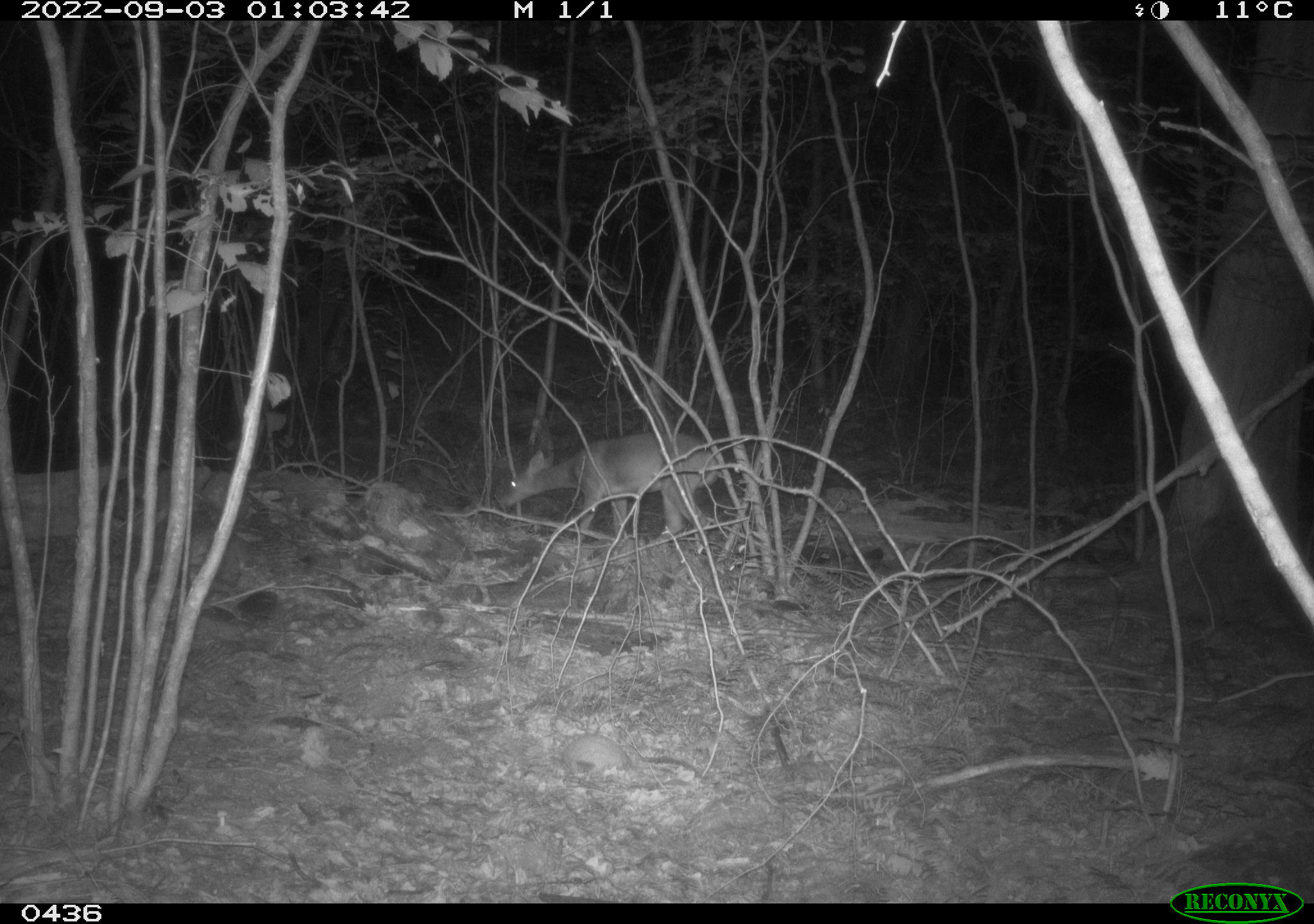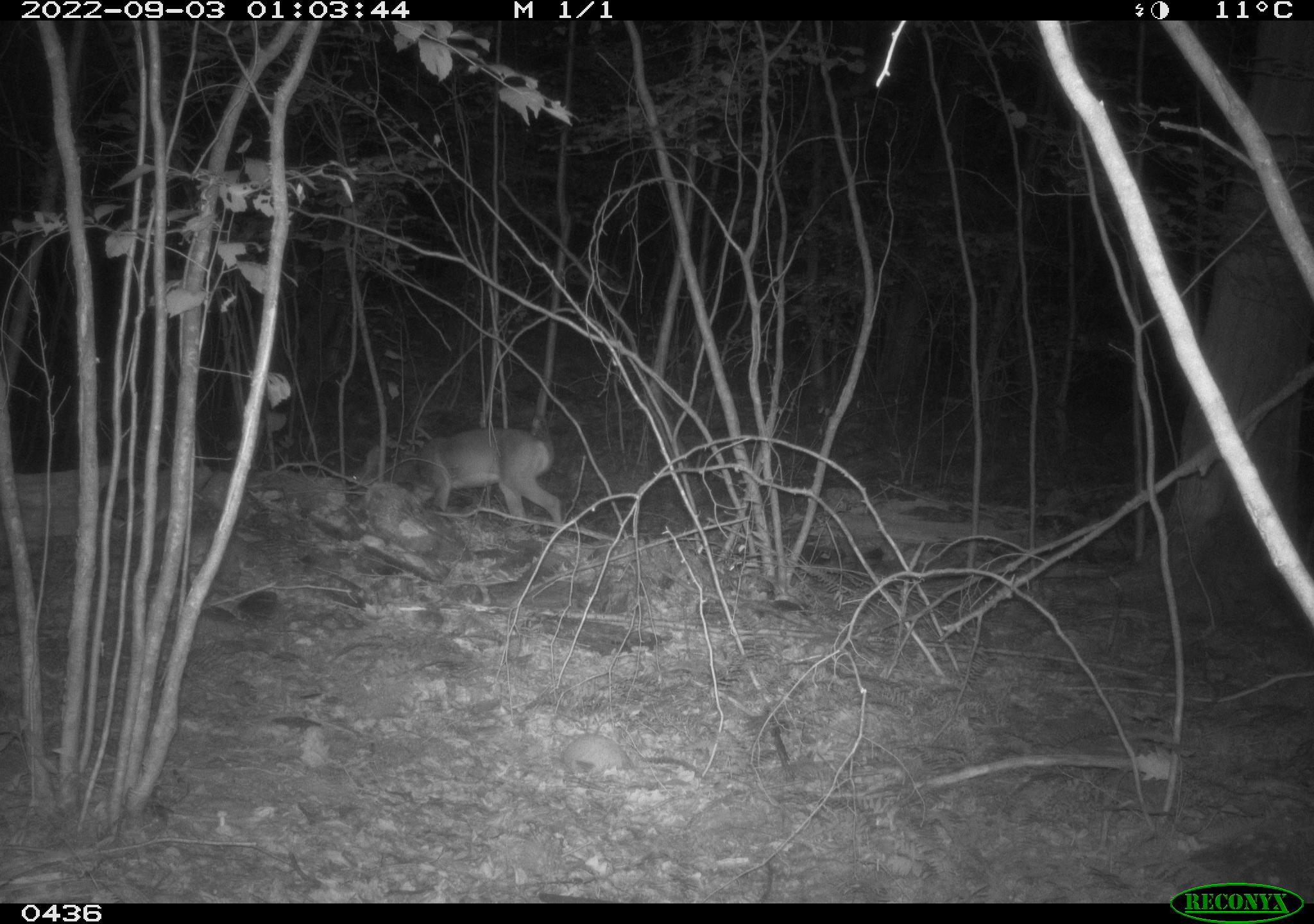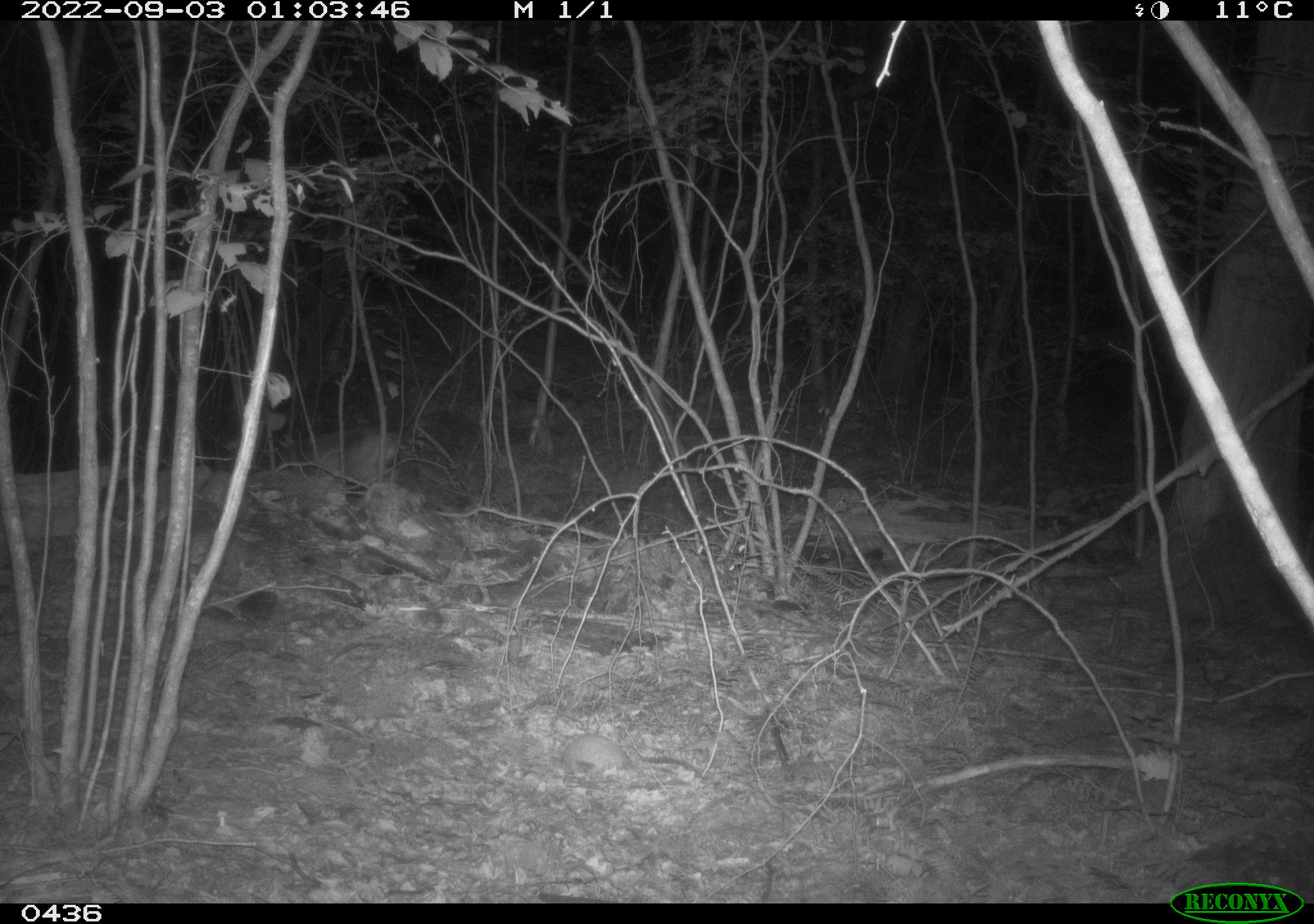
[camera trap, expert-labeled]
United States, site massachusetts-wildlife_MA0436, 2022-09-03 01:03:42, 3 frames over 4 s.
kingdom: Animalia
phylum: Chordata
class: Mammalia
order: Artiodactyla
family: Cervidae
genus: Odocoileus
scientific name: Odocoileus virginianus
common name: white-tailed deer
White-tailed deer (Odocoileus virginianus).